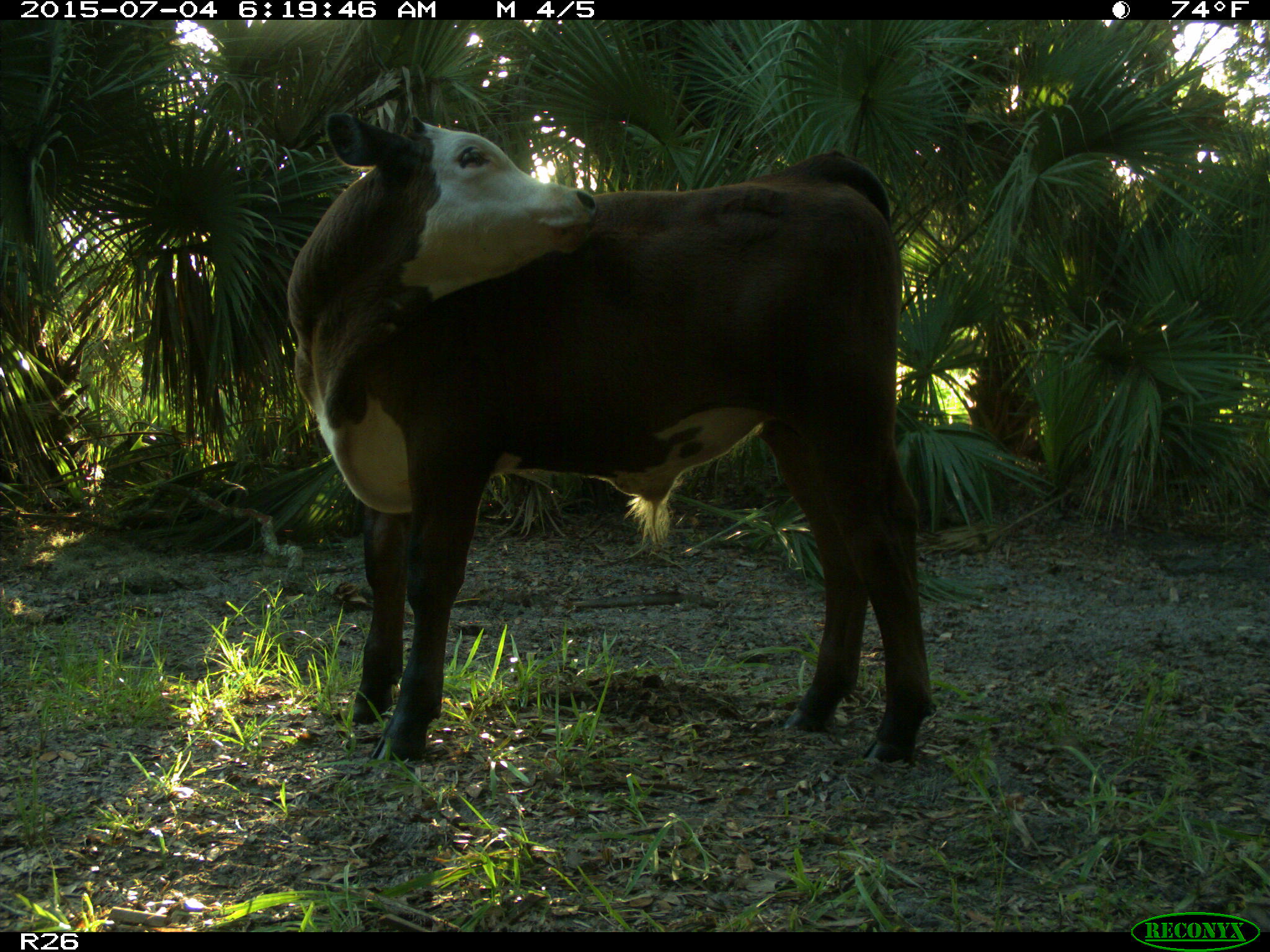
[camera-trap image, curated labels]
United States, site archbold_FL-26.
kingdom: Animalia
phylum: Chordata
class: Mammalia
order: Artiodactyla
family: Bovidae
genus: Bos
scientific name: Bos taurus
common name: domestic cow